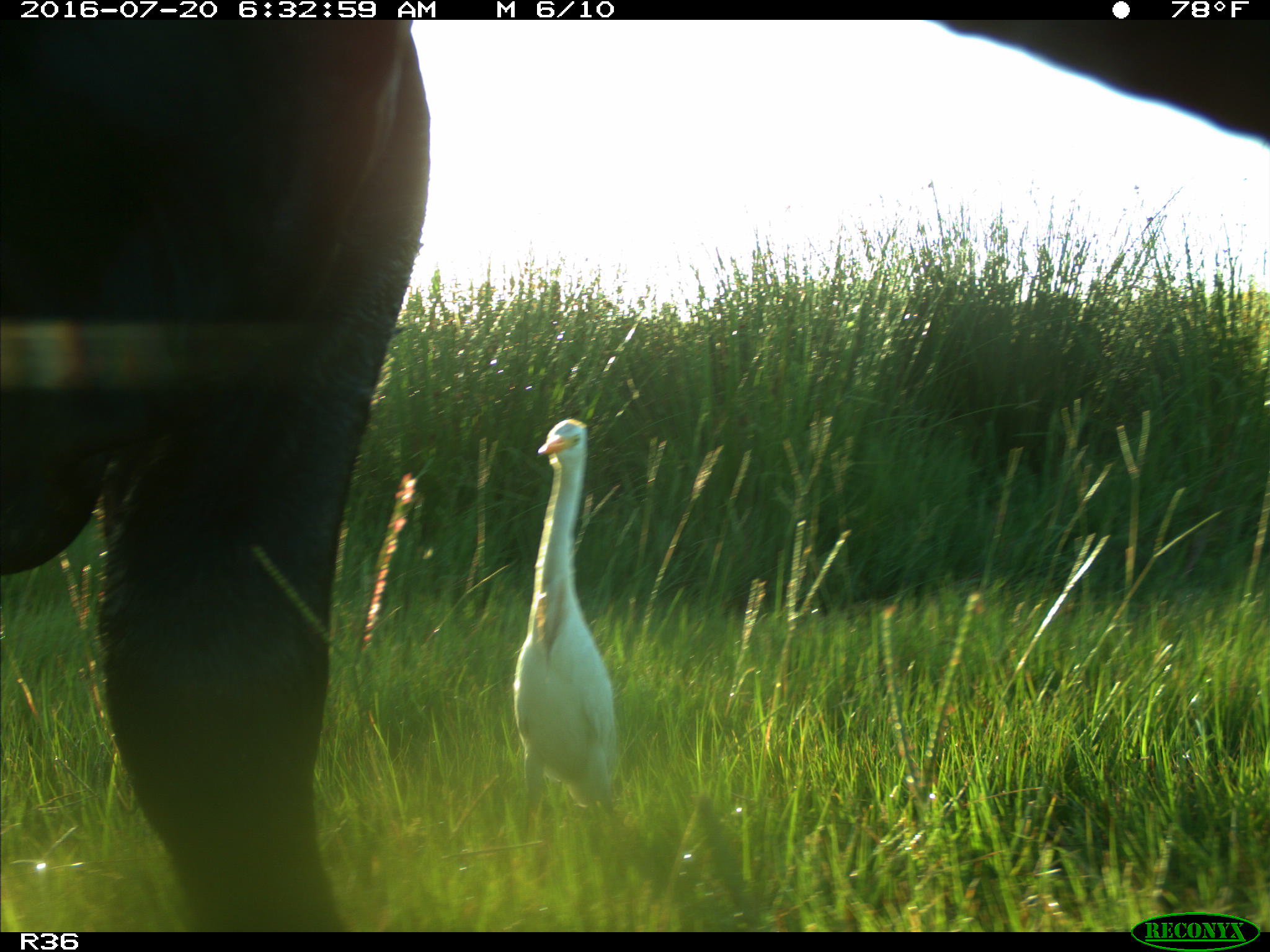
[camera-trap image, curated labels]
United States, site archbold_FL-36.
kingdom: Animalia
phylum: Chordata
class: Mammalia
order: Artiodactyla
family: Bovidae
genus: Bos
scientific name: Bos taurus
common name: domestic cow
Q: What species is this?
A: Bos taurus (domestic cow).